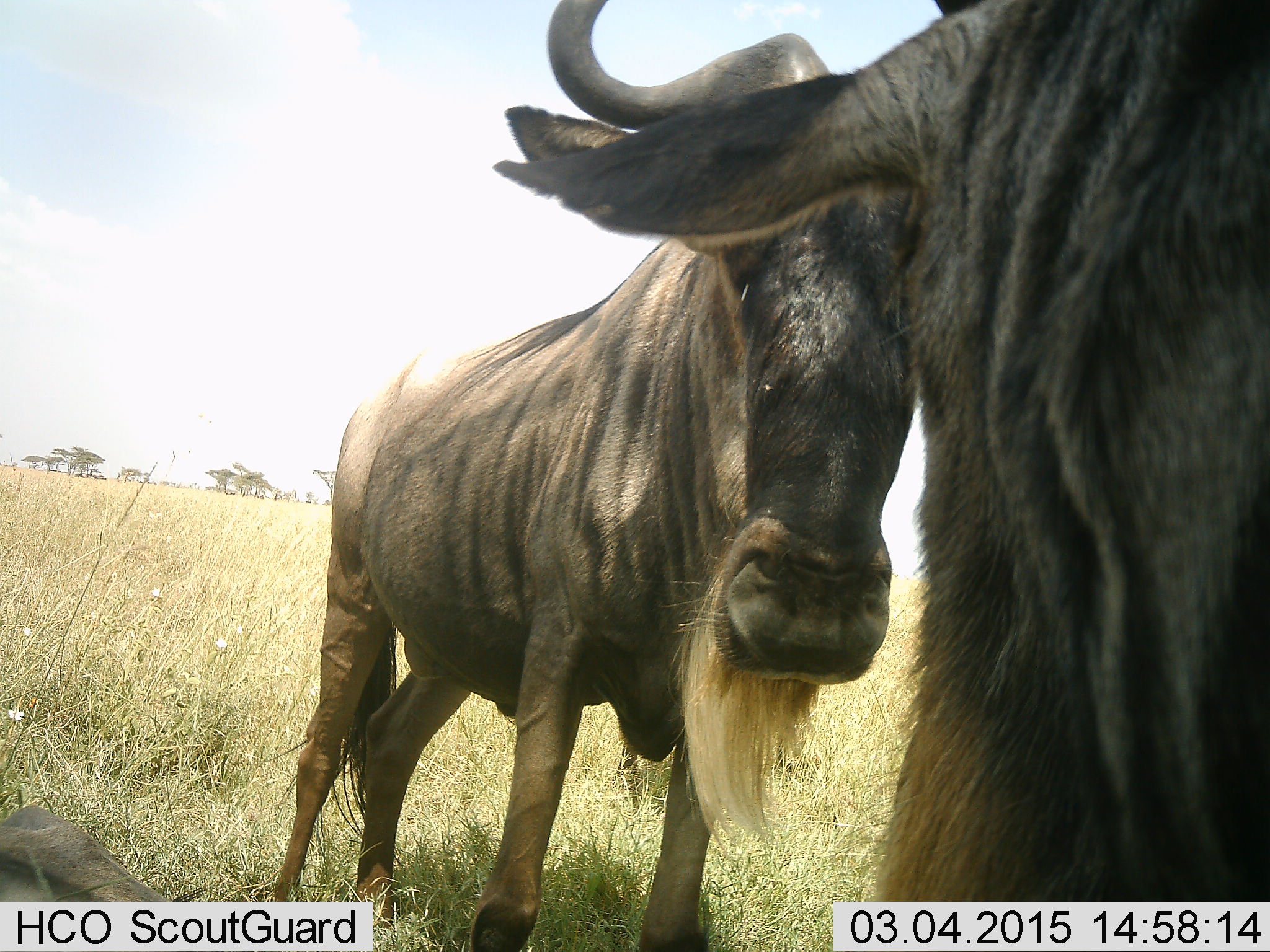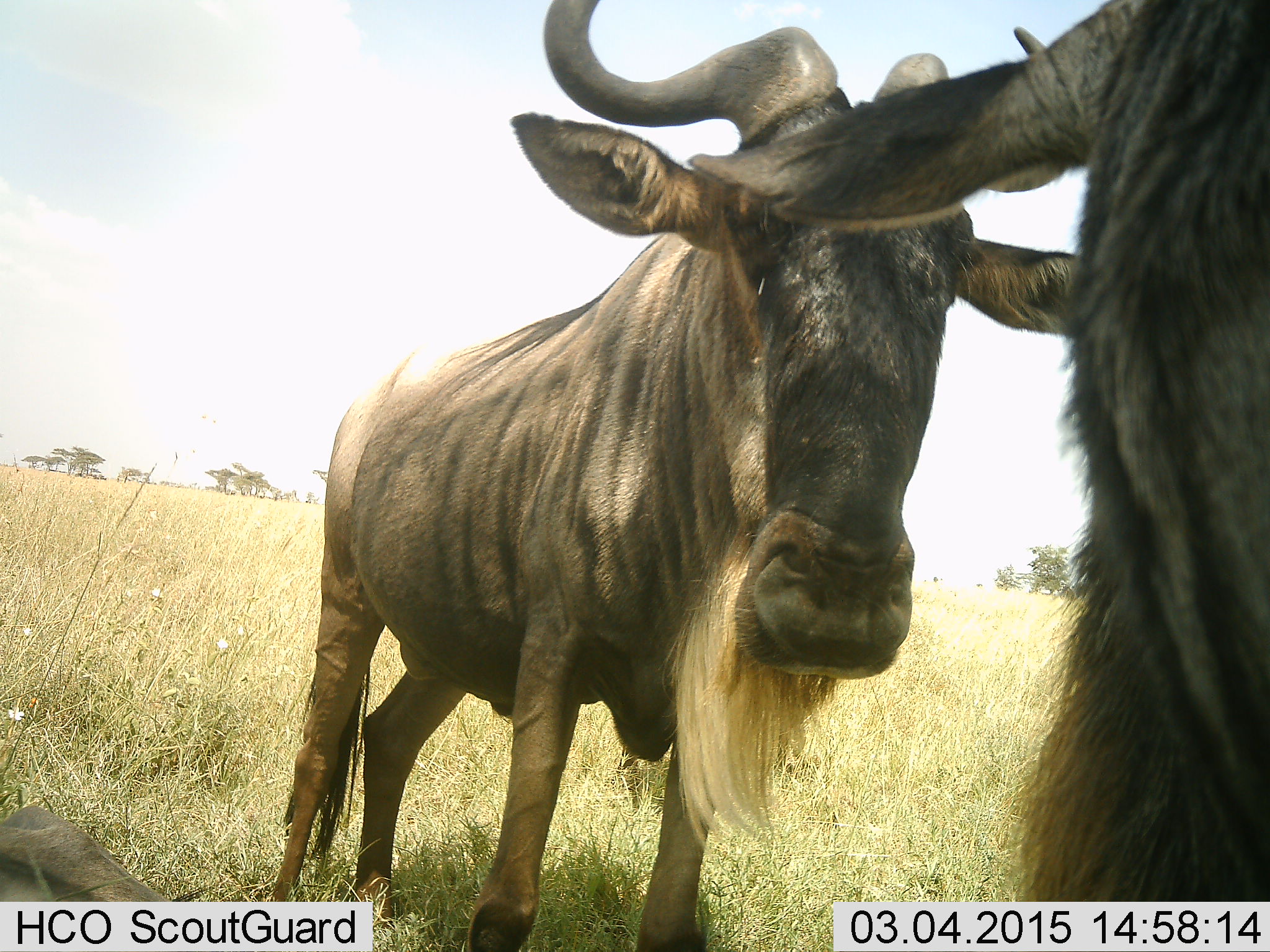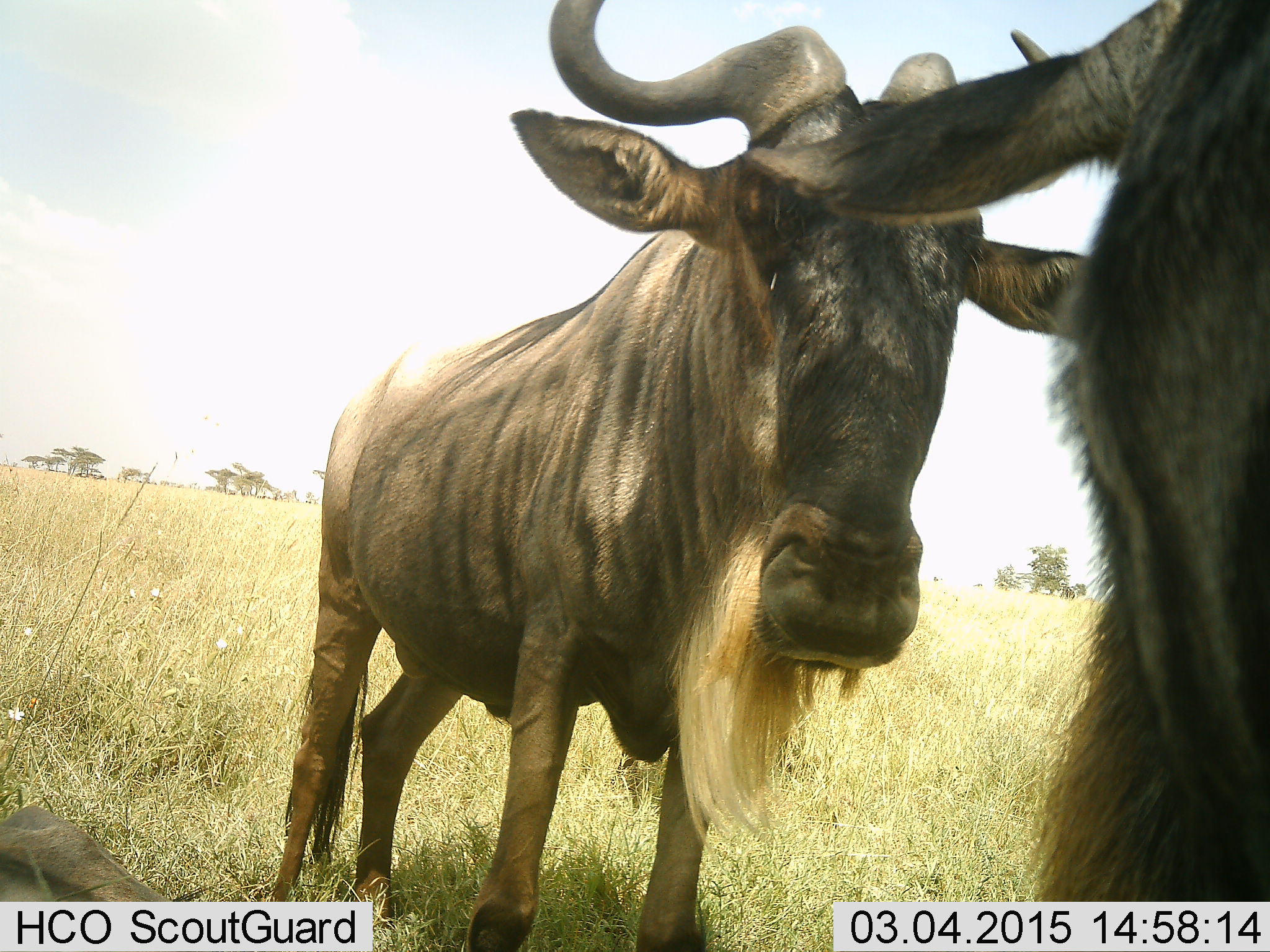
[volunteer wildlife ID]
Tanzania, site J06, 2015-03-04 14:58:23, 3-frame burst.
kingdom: Animalia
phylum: Chordata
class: Mammalia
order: Artiodactyla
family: Bovidae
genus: Connochaetes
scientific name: Connochaetes taurinus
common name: blue wildebeest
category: wildebeest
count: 2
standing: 80%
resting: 10%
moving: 20%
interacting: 10%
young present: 0%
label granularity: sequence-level